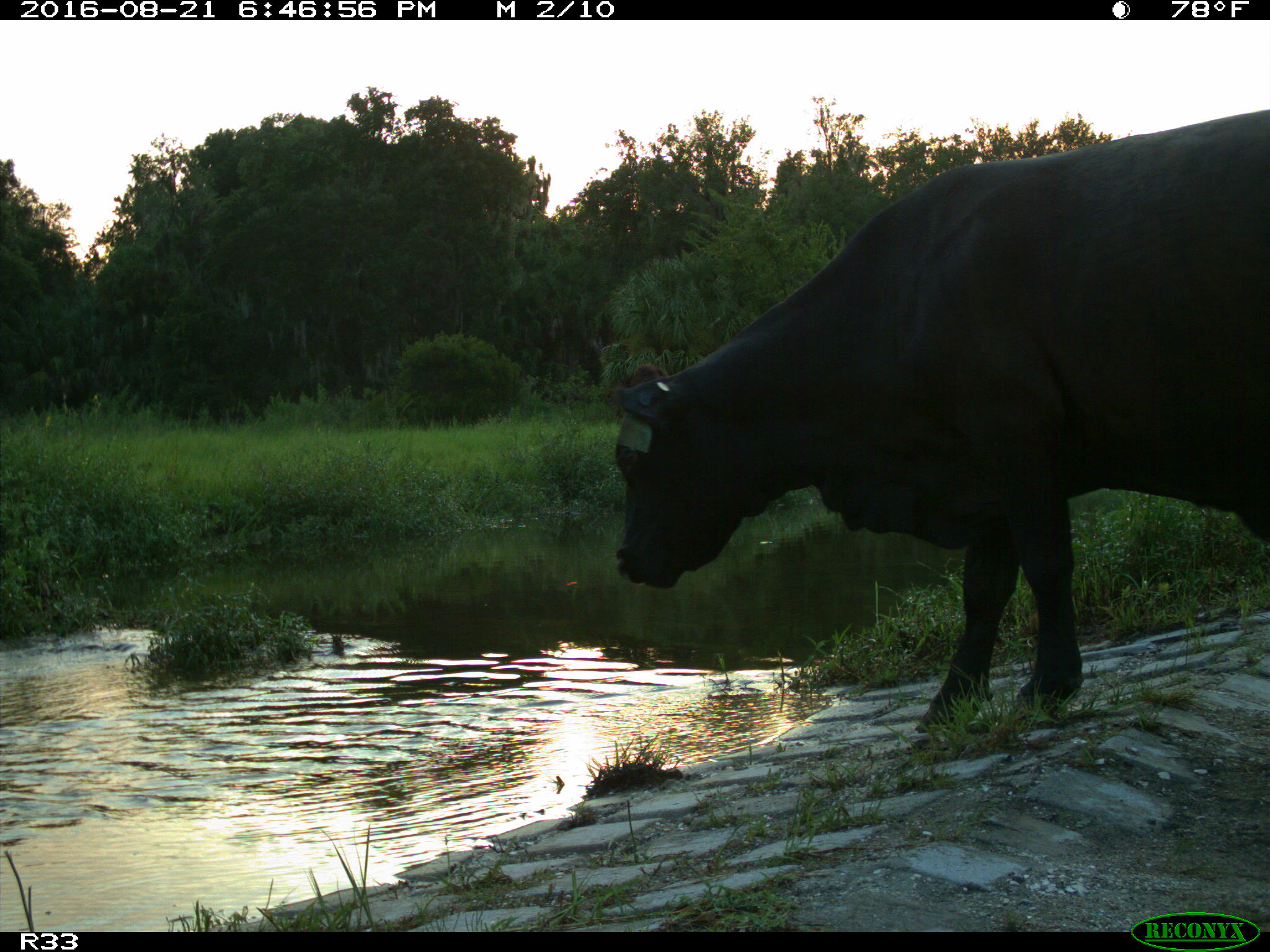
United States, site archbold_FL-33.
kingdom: Animalia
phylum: Chordata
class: Mammalia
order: Artiodactyla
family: Bovidae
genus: Bos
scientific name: Bos taurus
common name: domestic cow